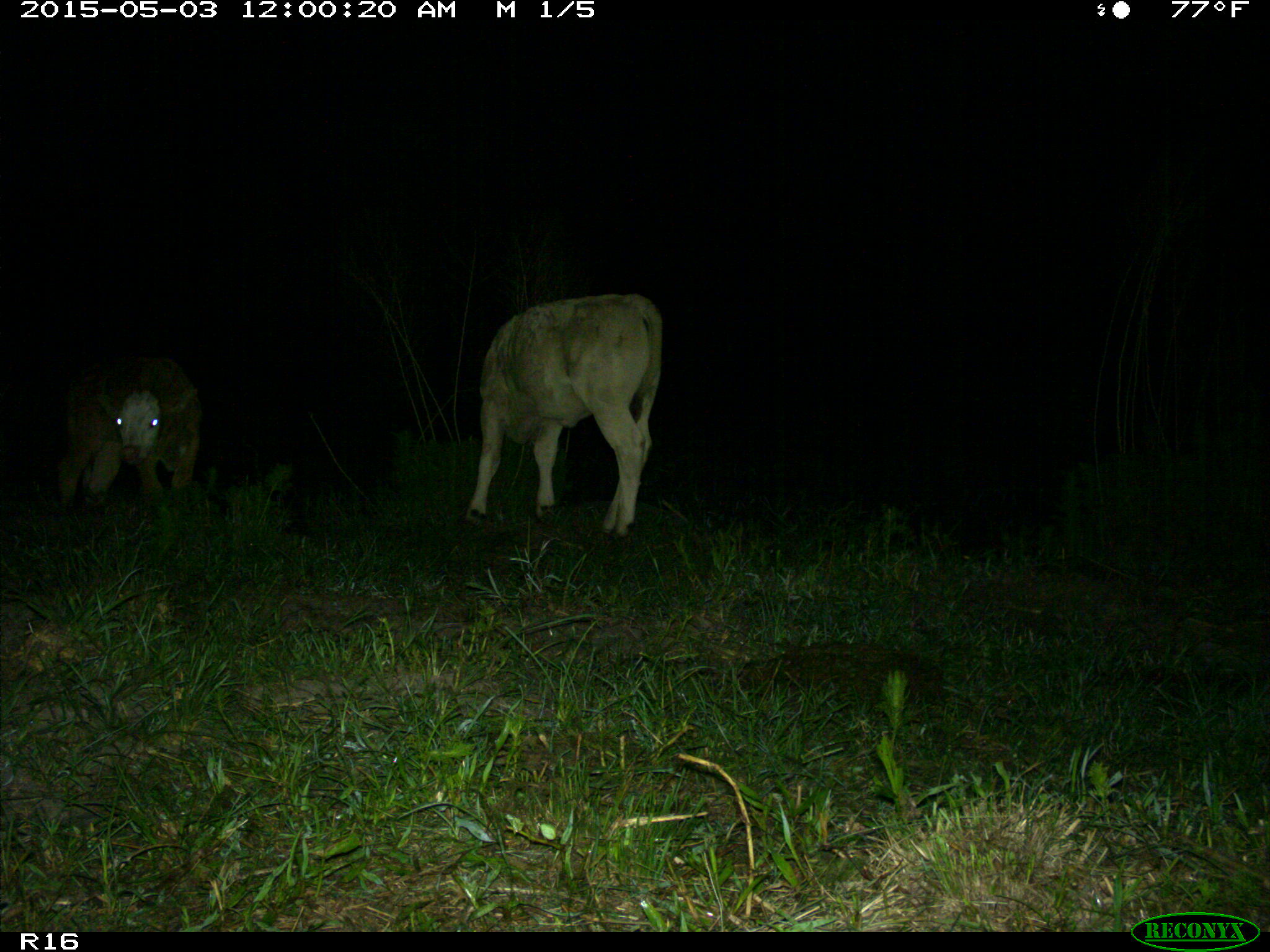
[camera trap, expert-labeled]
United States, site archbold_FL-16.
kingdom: Animalia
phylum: Chordata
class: Mammalia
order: Artiodactyla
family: Bovidae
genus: Bos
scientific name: Bos taurus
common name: domestic cow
Bos taurus (domestic cow).